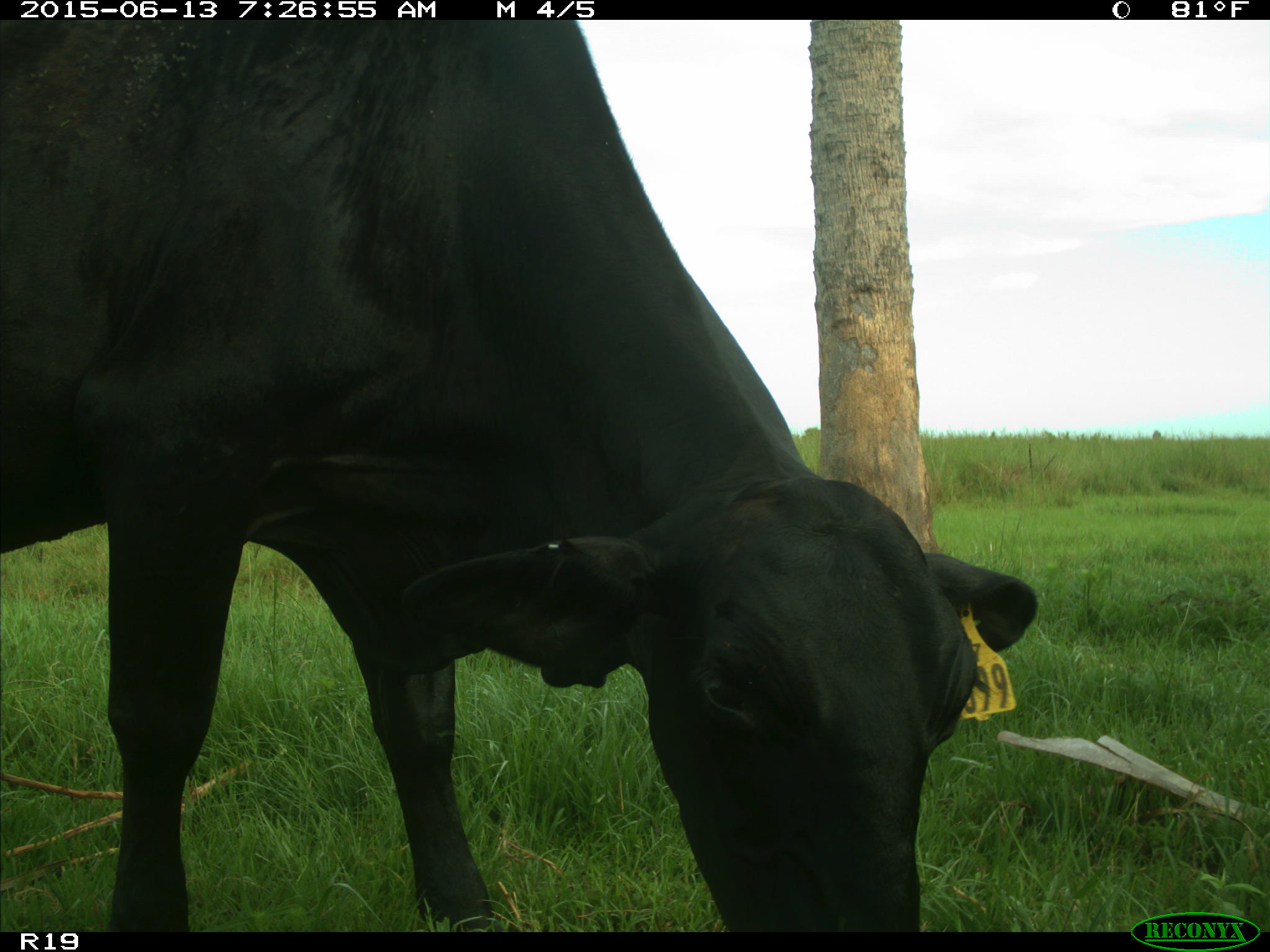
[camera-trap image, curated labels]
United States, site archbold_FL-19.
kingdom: Animalia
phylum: Chordata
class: Mammalia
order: Artiodactyla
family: Bovidae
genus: Bos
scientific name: Bos taurus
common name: domestic cow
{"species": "Bos taurus (domestic cow)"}